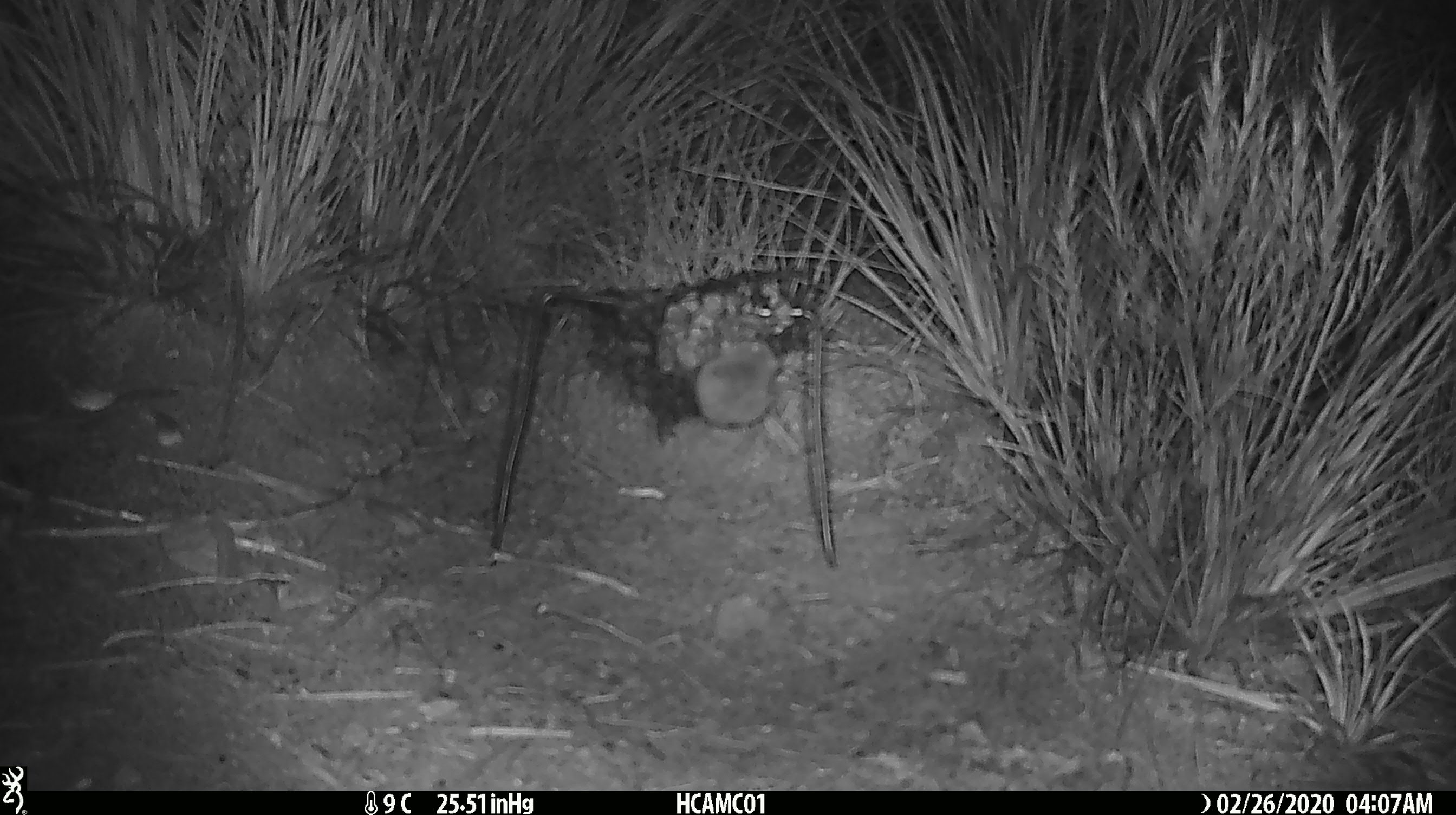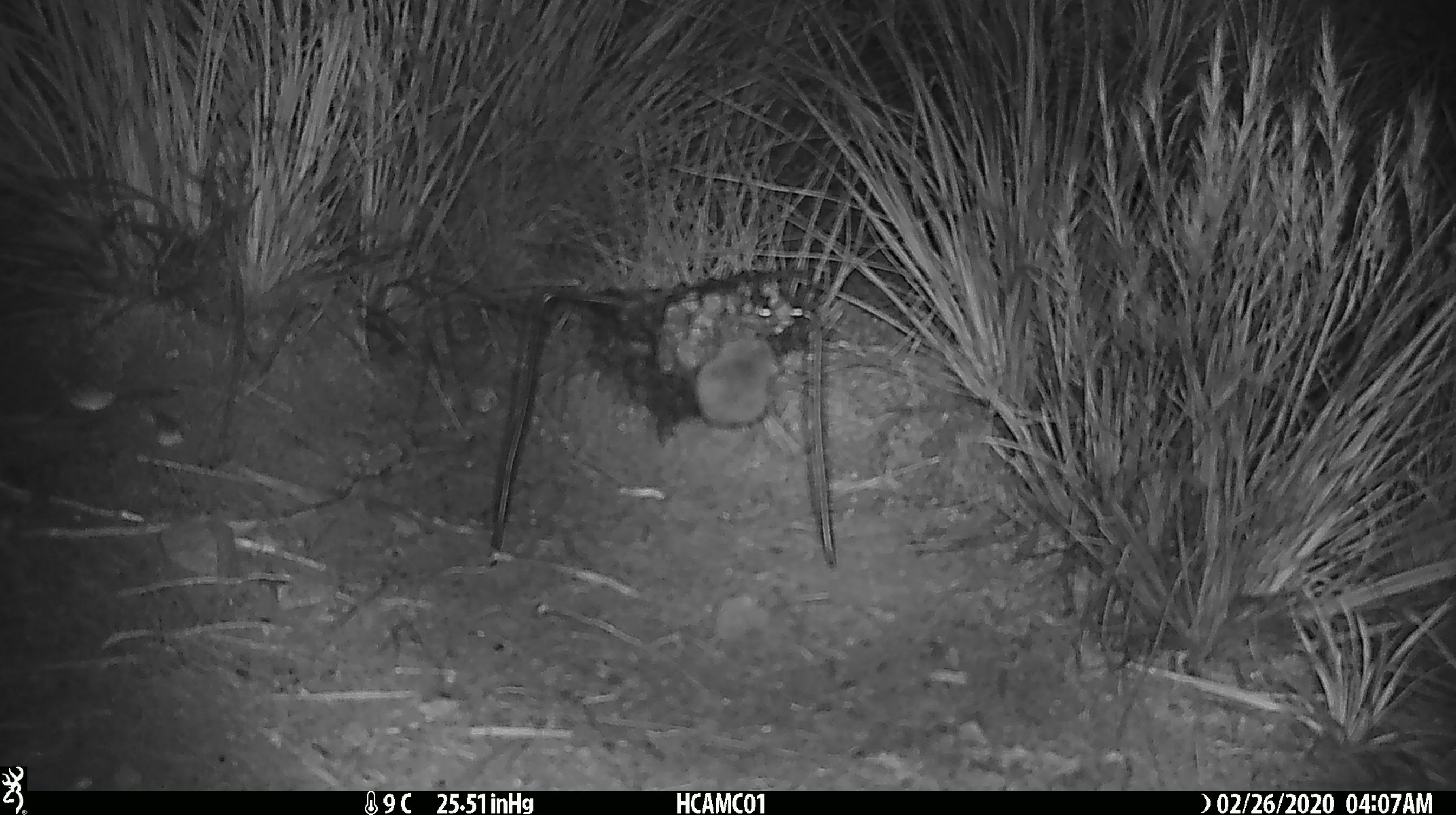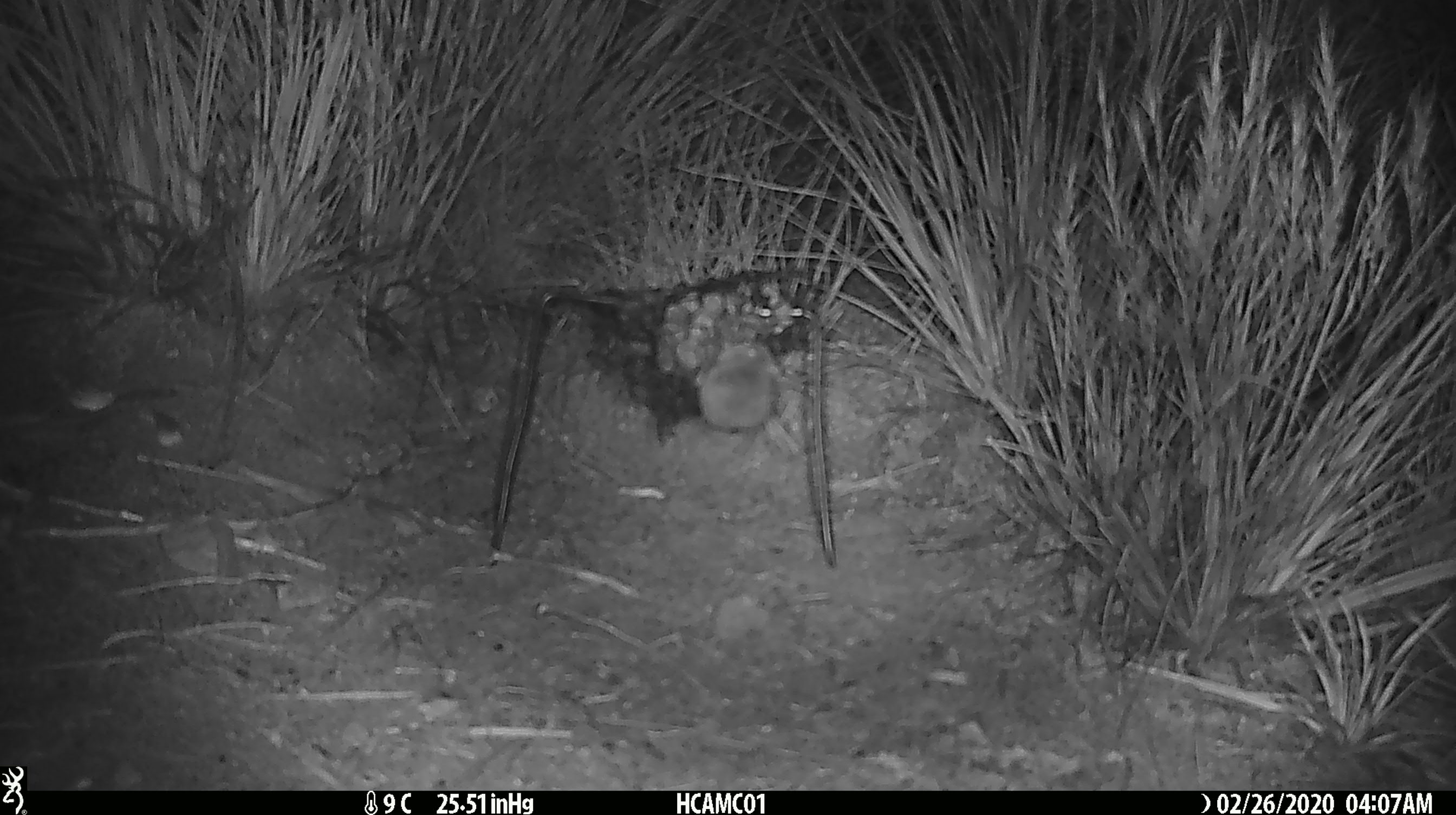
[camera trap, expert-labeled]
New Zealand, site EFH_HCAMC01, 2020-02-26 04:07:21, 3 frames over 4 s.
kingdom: Animalia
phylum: Chordata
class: Mammalia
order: Rodentia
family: Muridae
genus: Mus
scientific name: Mus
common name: mouse